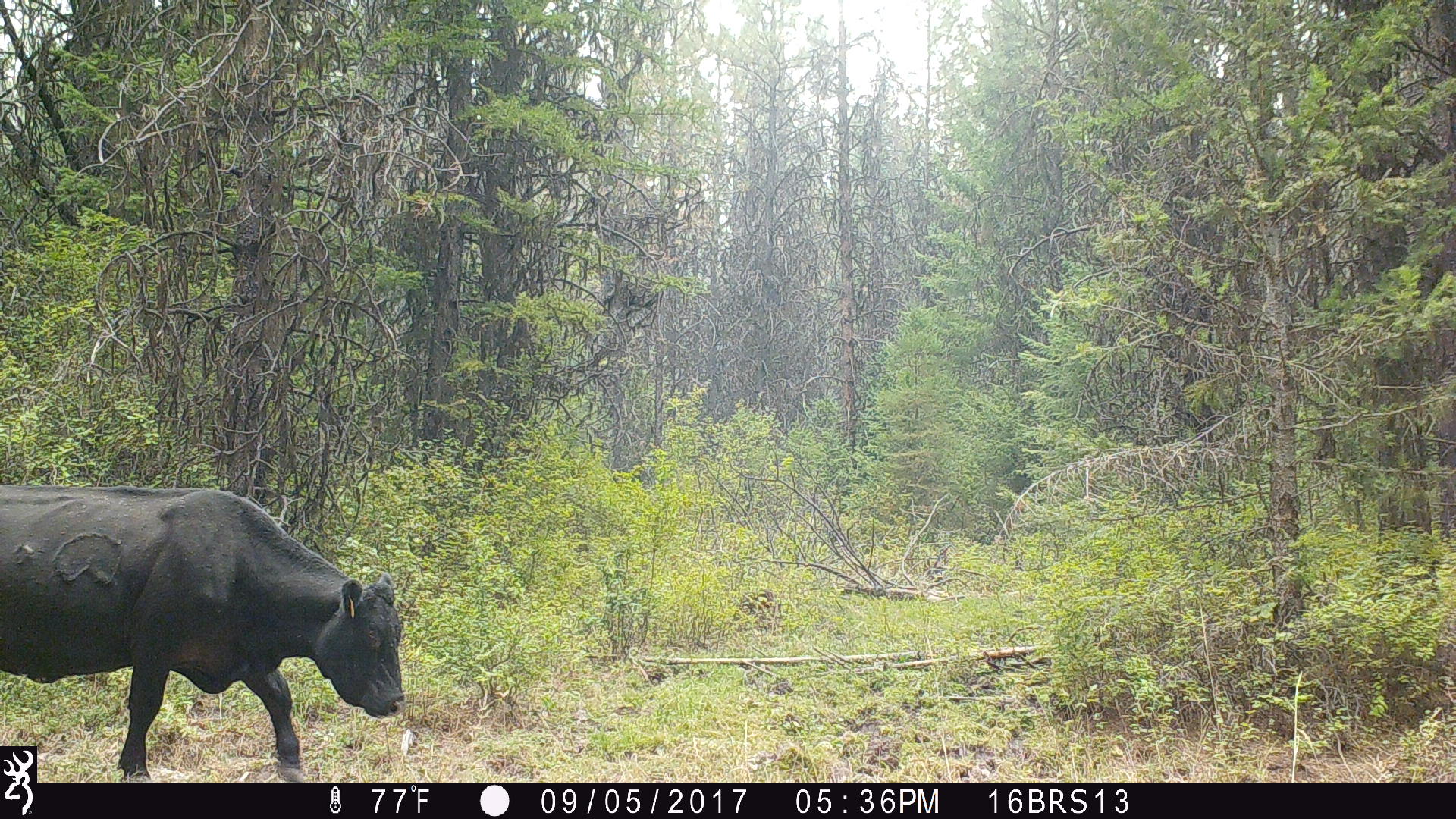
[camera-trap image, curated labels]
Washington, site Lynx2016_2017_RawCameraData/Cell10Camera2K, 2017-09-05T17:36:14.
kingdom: Animalia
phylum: Chordata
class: Mammalia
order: Artiodactyla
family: Bovidae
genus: Bos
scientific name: Bos taurus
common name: domestic cattle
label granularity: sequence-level